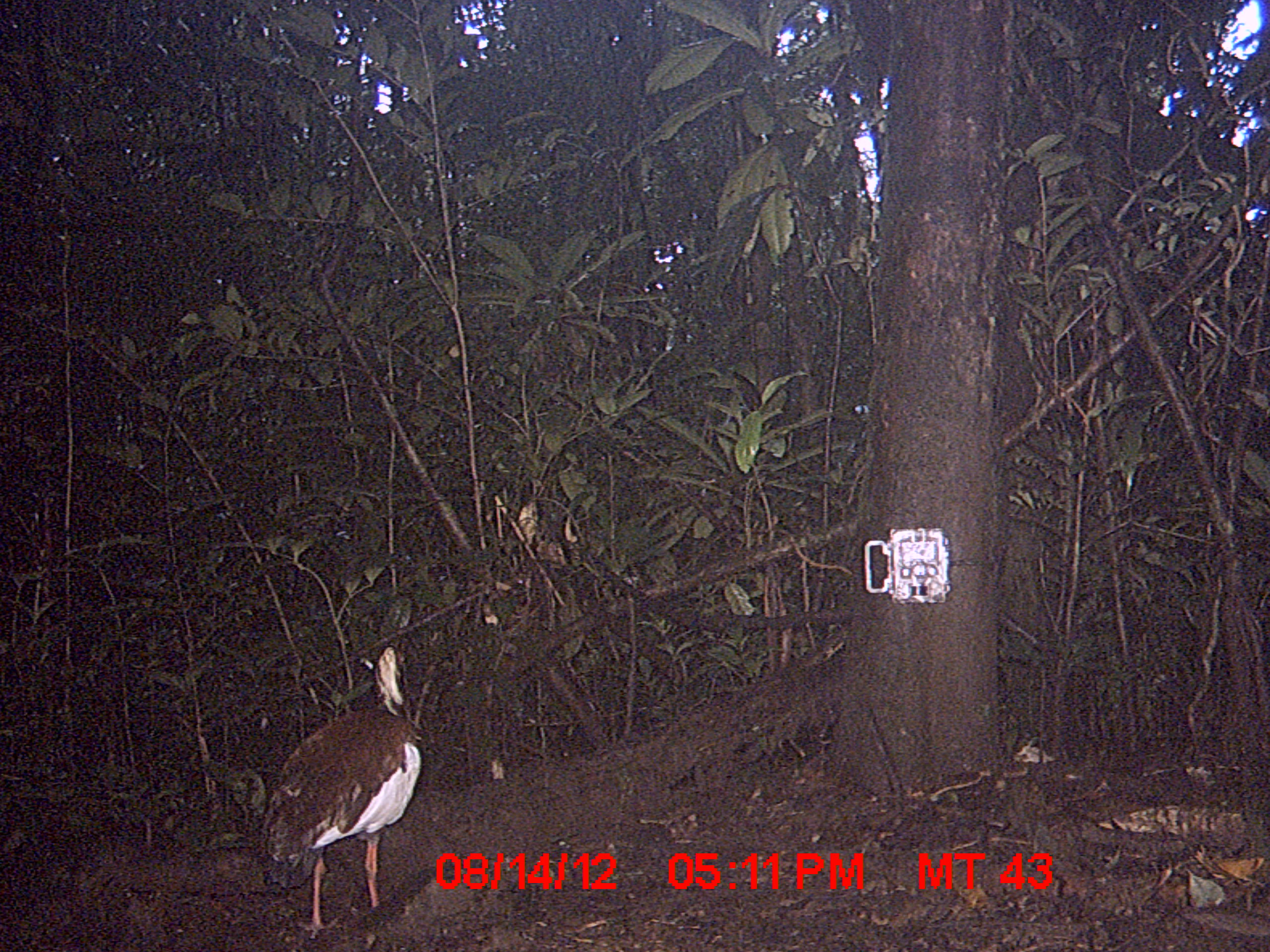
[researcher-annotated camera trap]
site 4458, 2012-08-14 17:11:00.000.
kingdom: Animalia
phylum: Chordata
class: Aves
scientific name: Aves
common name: bird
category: unknown bird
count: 2